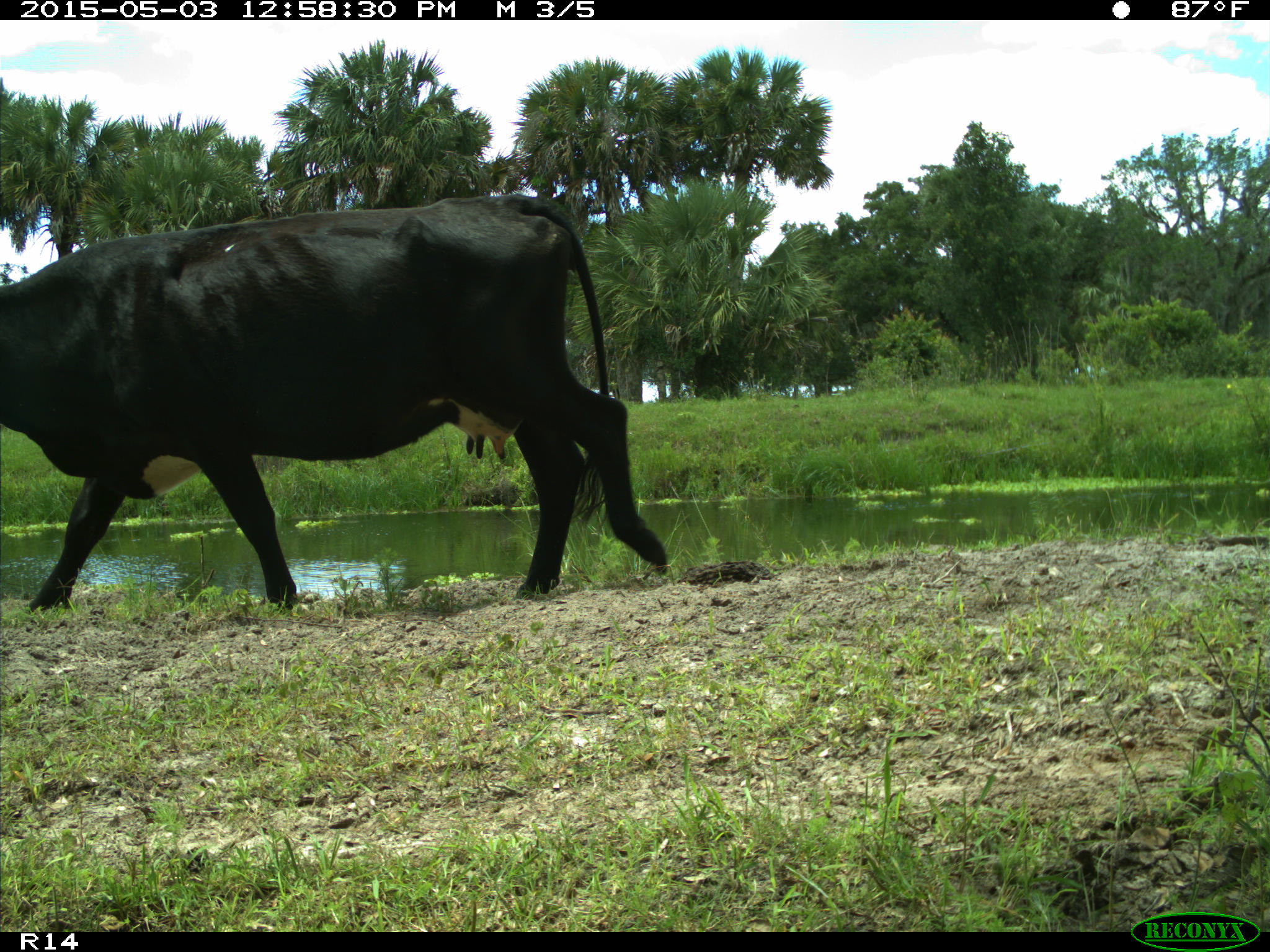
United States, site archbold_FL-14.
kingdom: Animalia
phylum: Chordata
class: Mammalia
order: Artiodactyla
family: Suidae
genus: Sus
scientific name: Sus scrofa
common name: wild boar